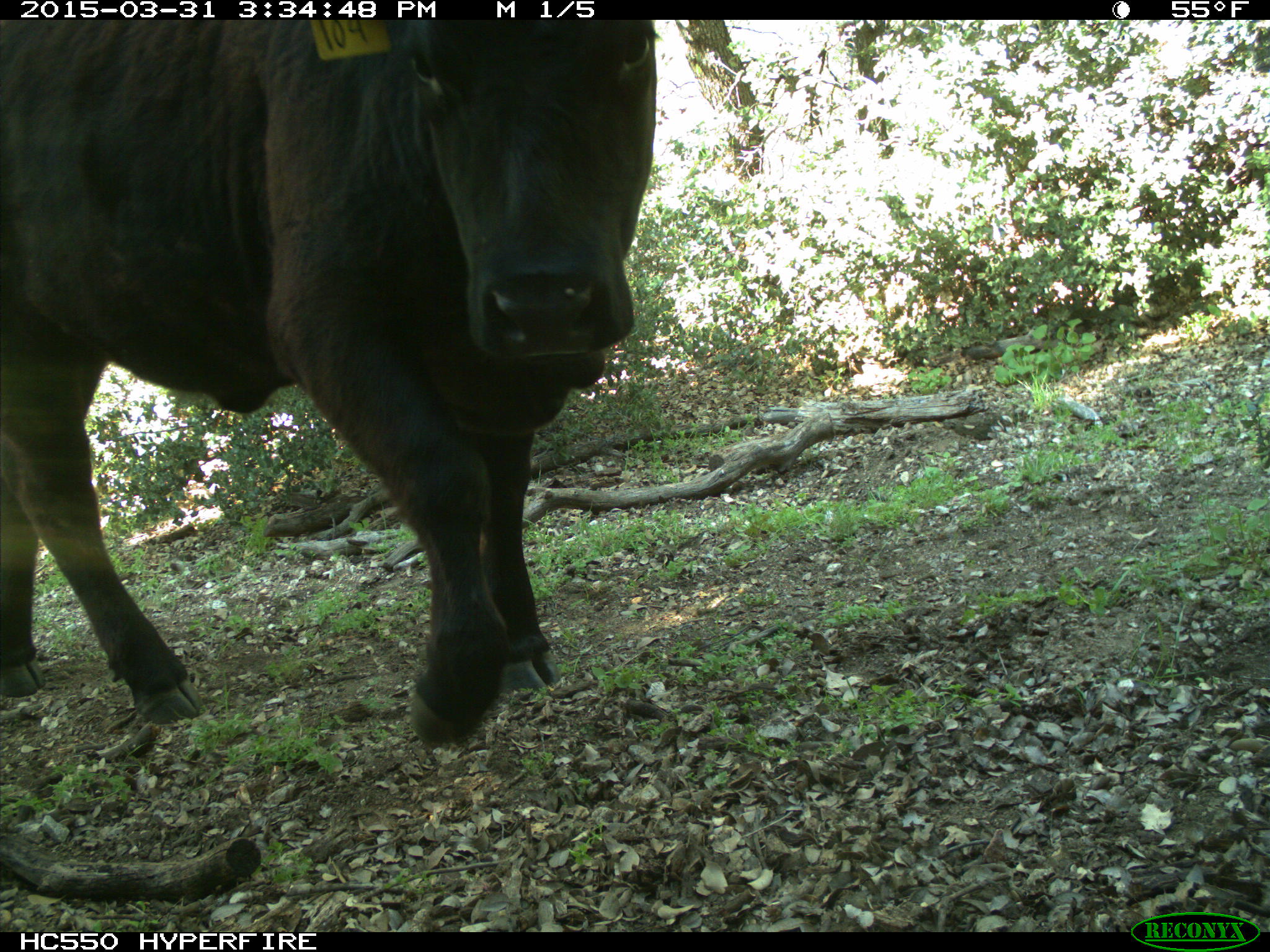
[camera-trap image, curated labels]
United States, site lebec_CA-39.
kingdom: Animalia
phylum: Chordata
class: Mammalia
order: Artiodactyla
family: Bovidae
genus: Bos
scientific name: Bos taurus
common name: domestic cow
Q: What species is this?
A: Bos taurus (domestic cow).